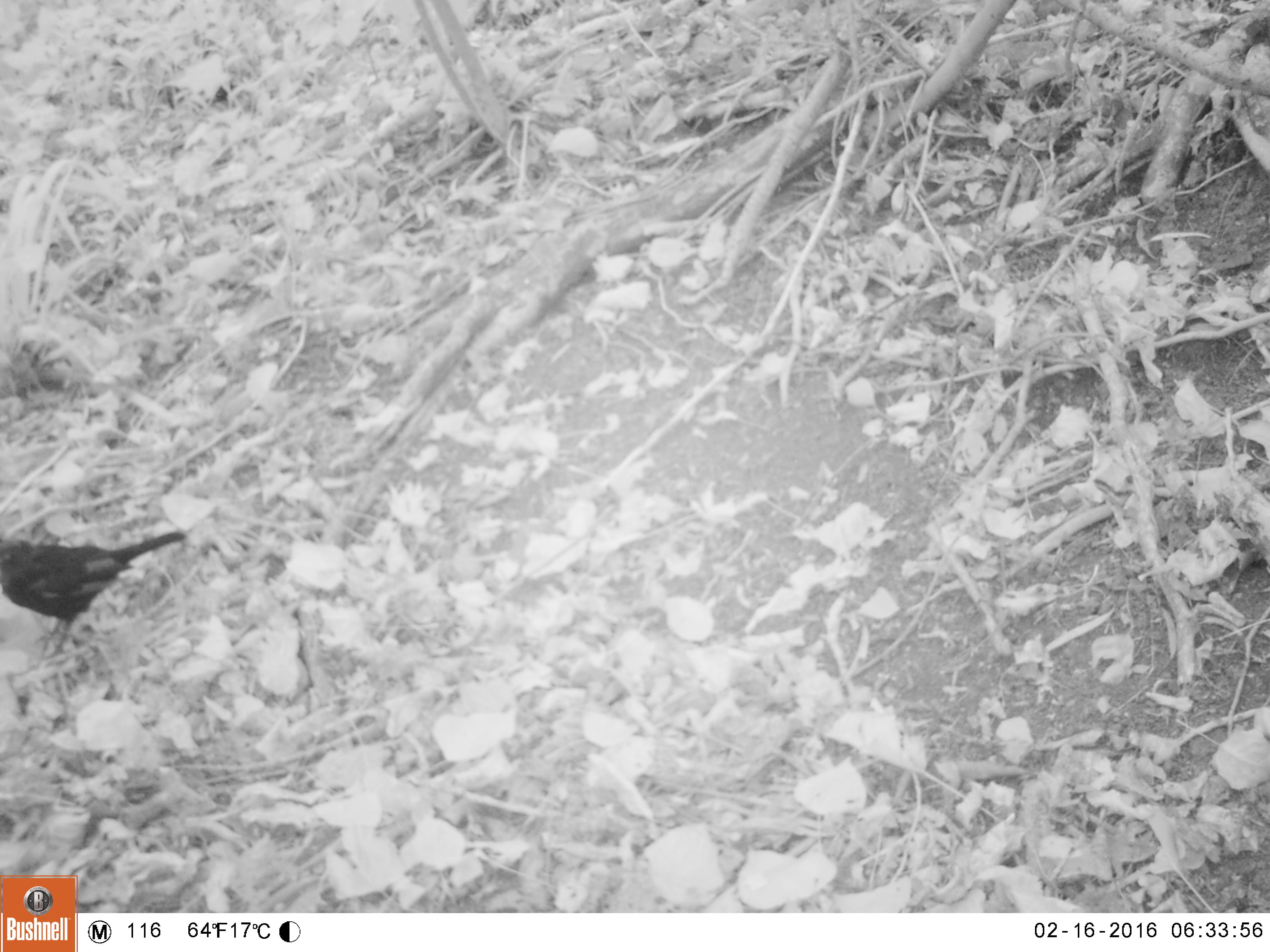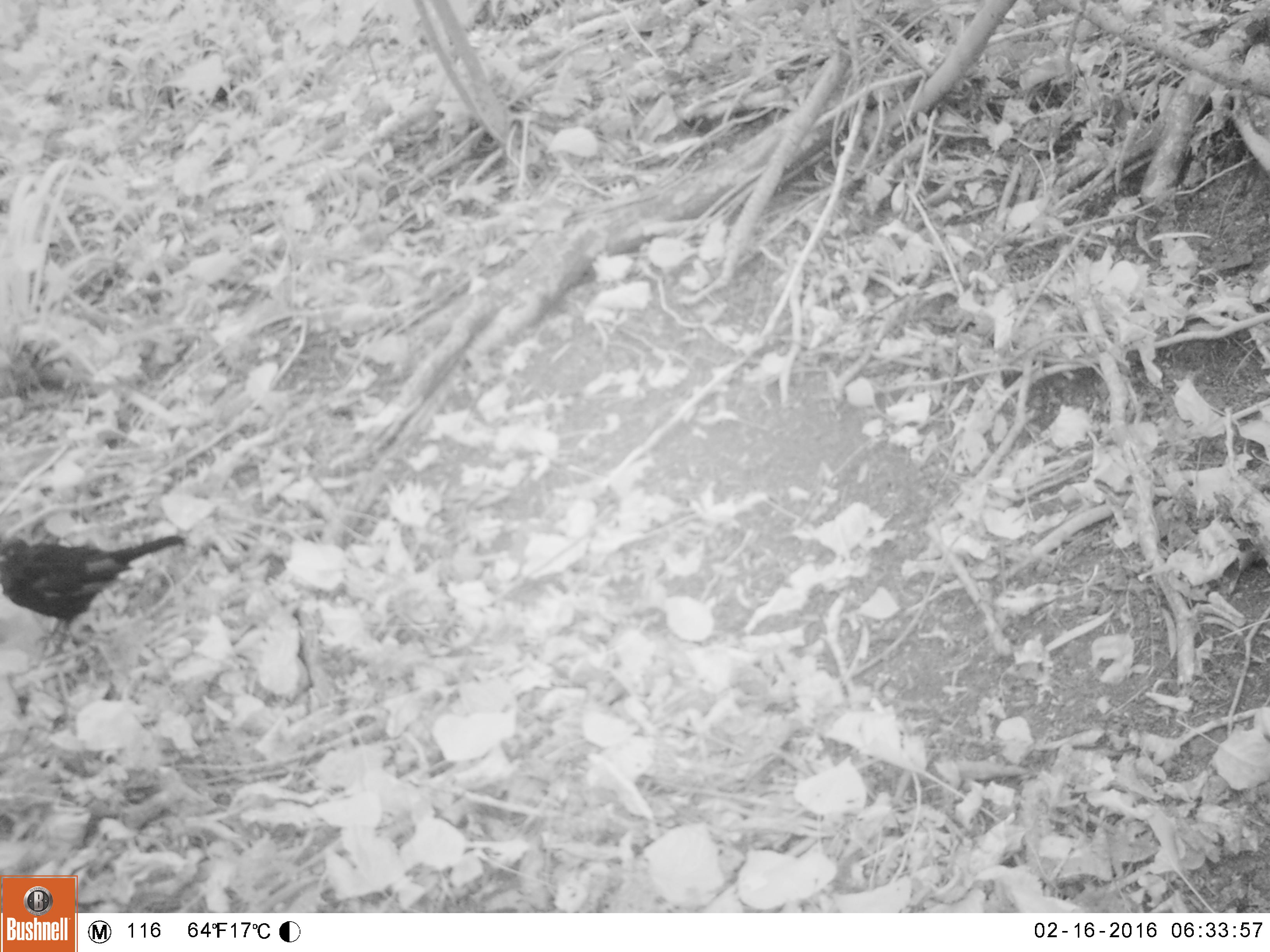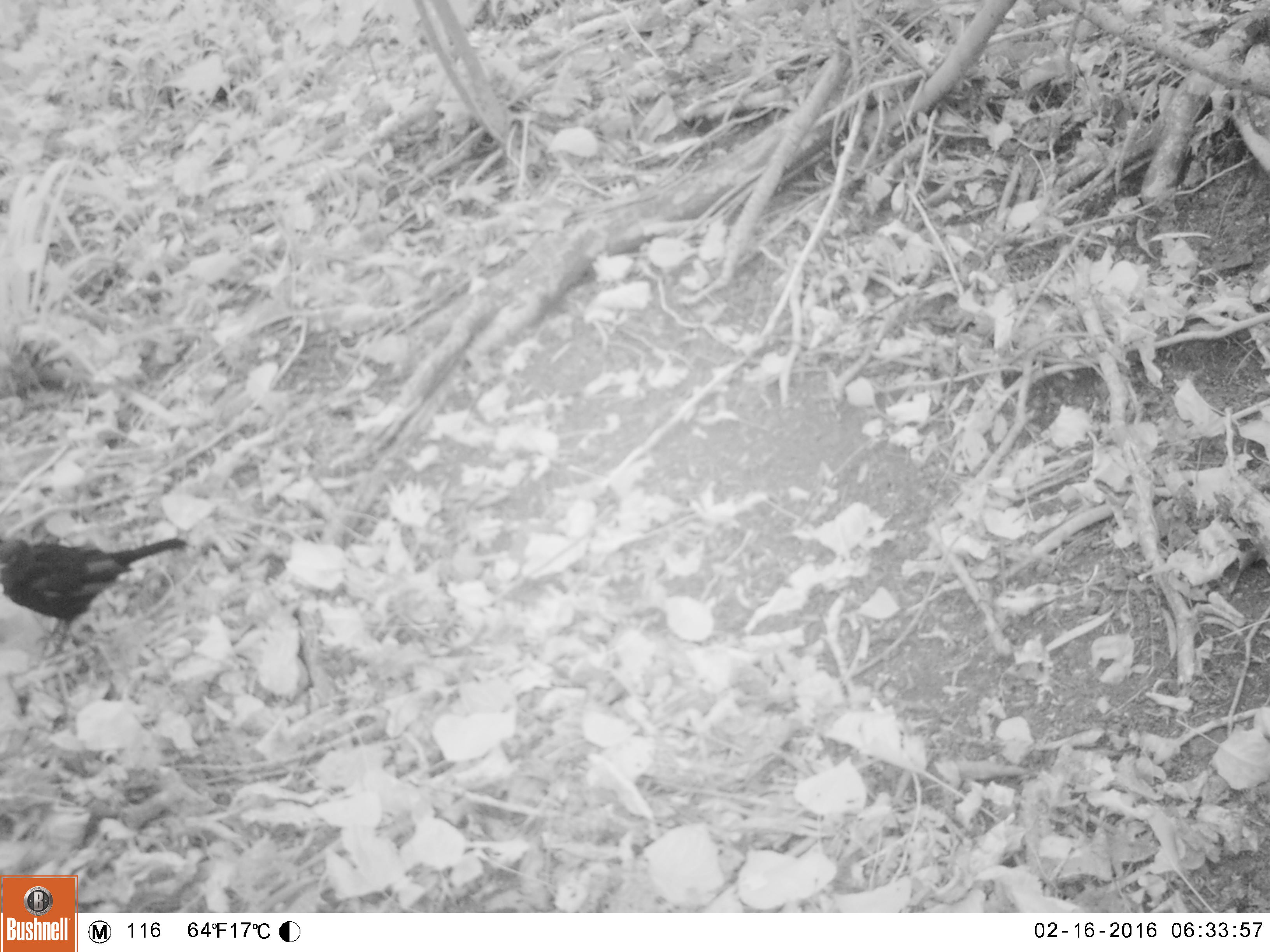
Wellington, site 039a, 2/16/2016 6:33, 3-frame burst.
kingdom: Animalia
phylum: Chordata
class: Aves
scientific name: Aves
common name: bird